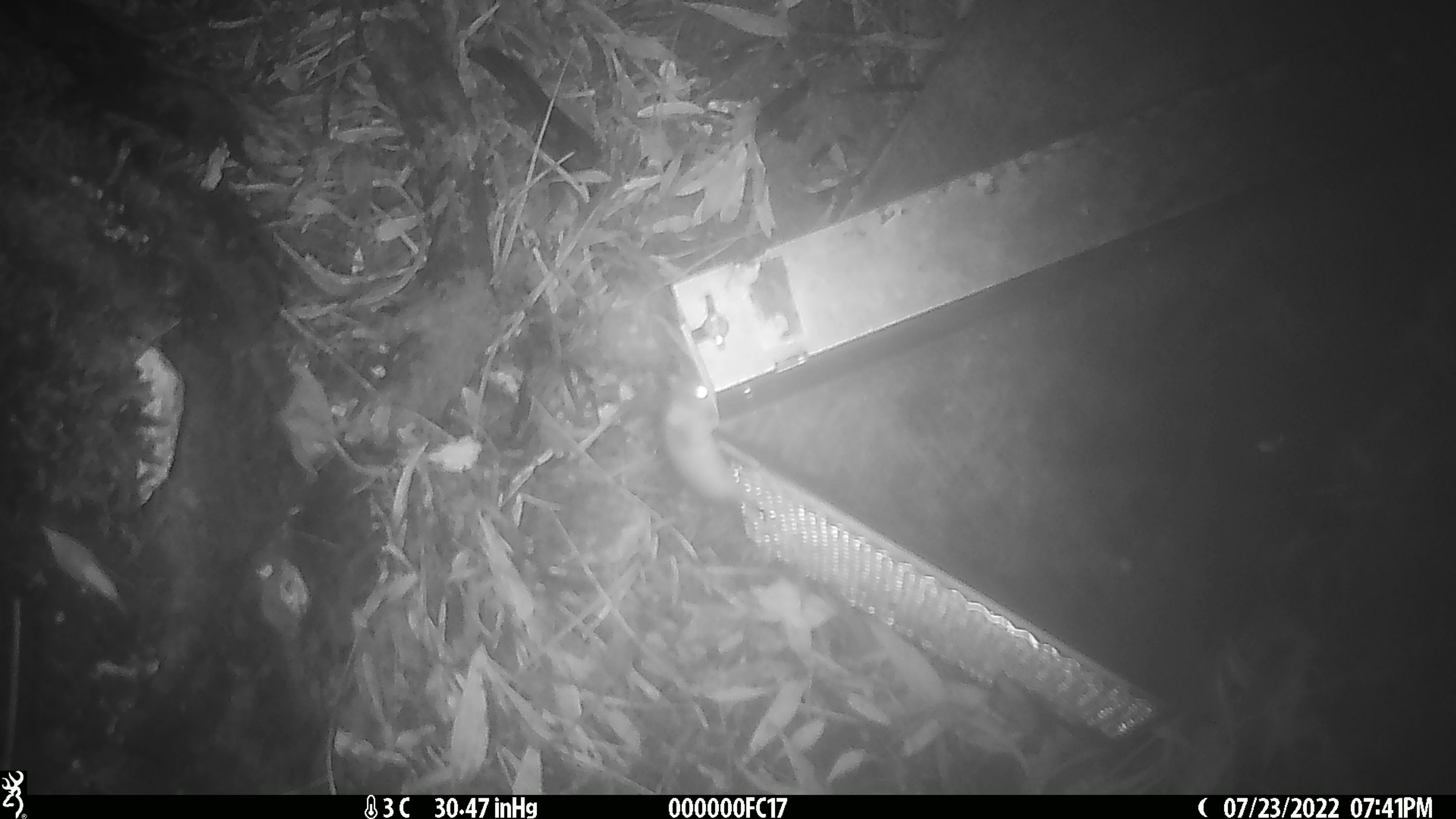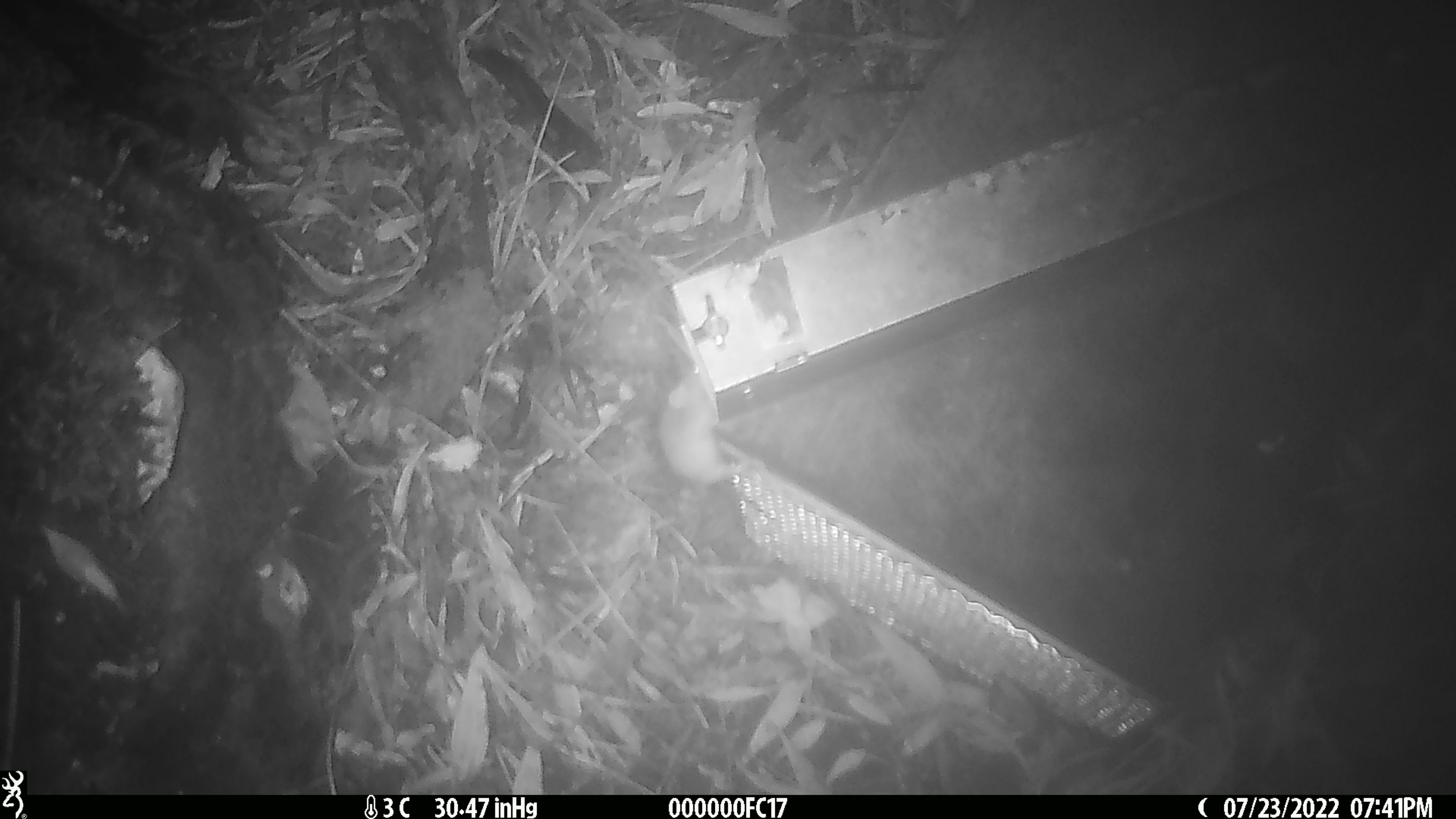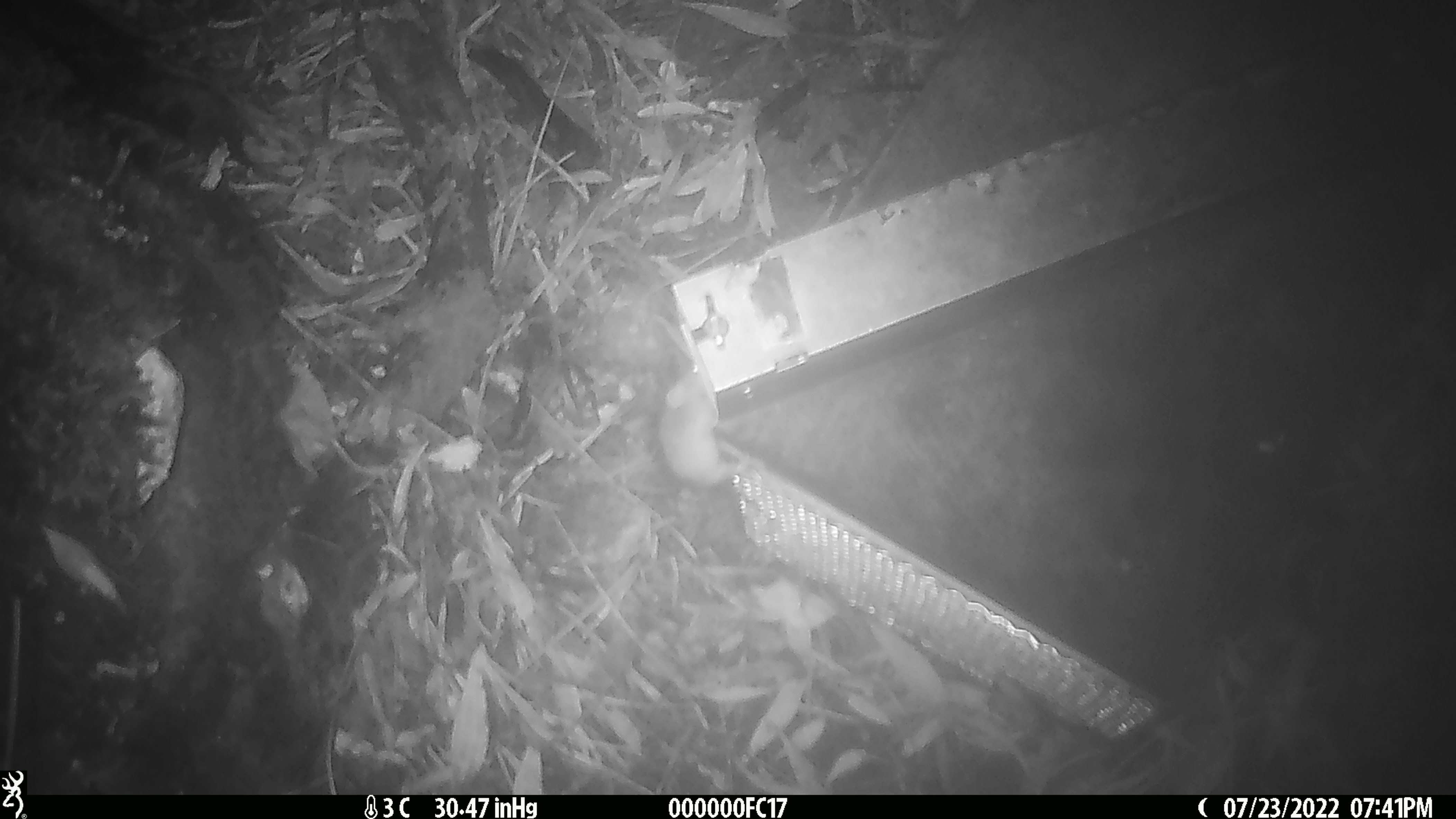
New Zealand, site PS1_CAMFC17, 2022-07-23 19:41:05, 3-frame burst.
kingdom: Animalia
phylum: Chordata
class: Mammalia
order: Rodentia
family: Muridae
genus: Mus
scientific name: Mus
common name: mouse